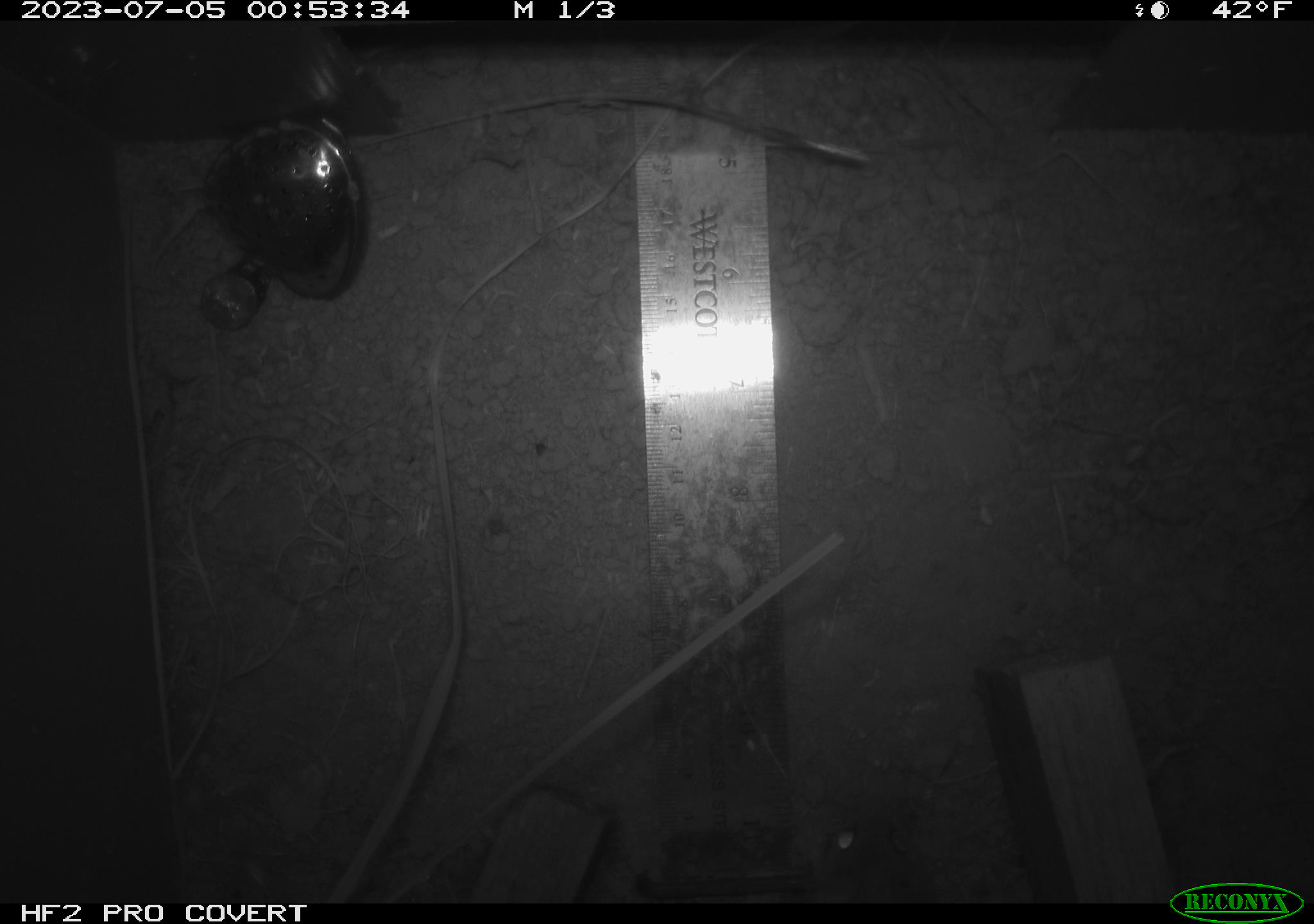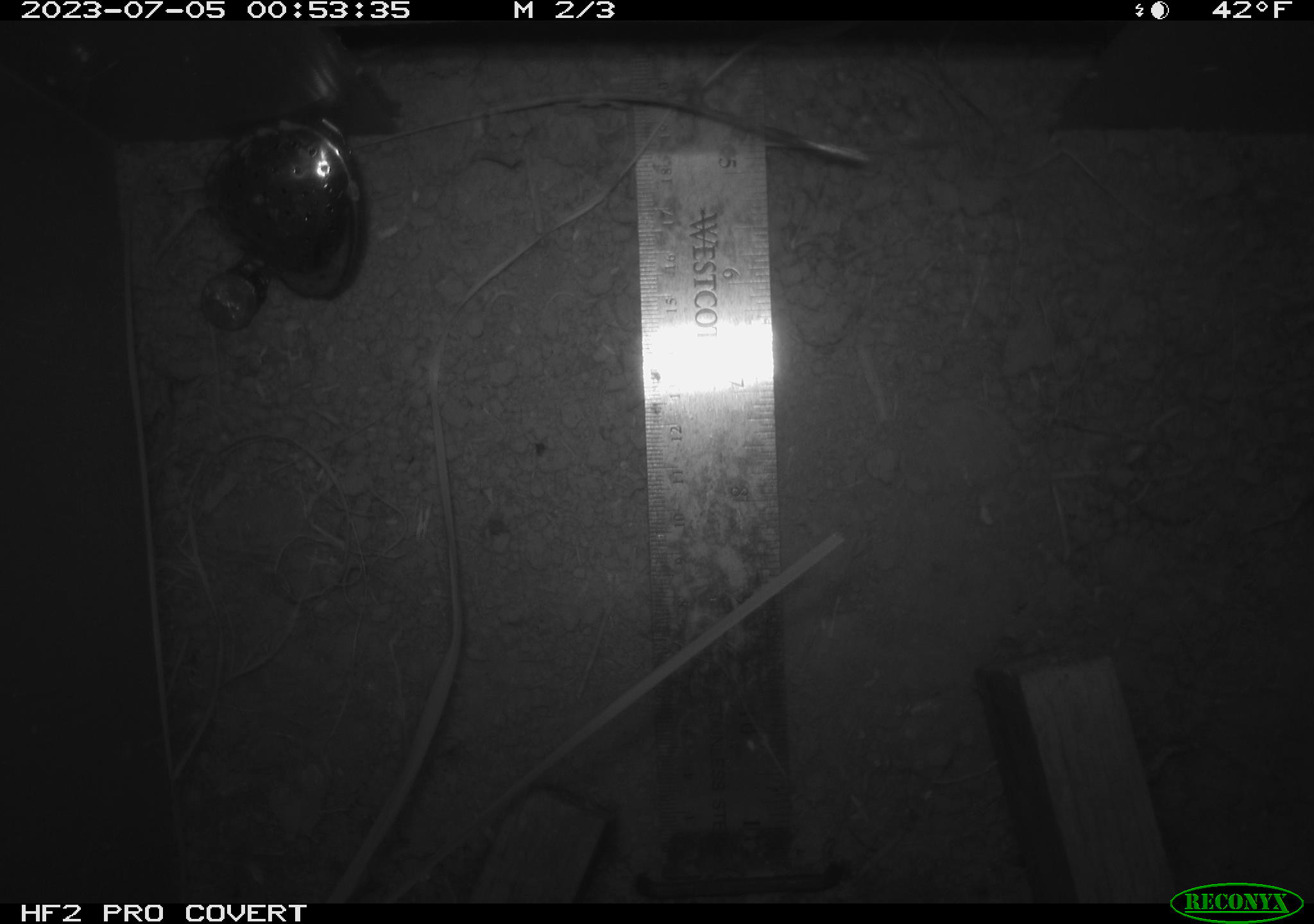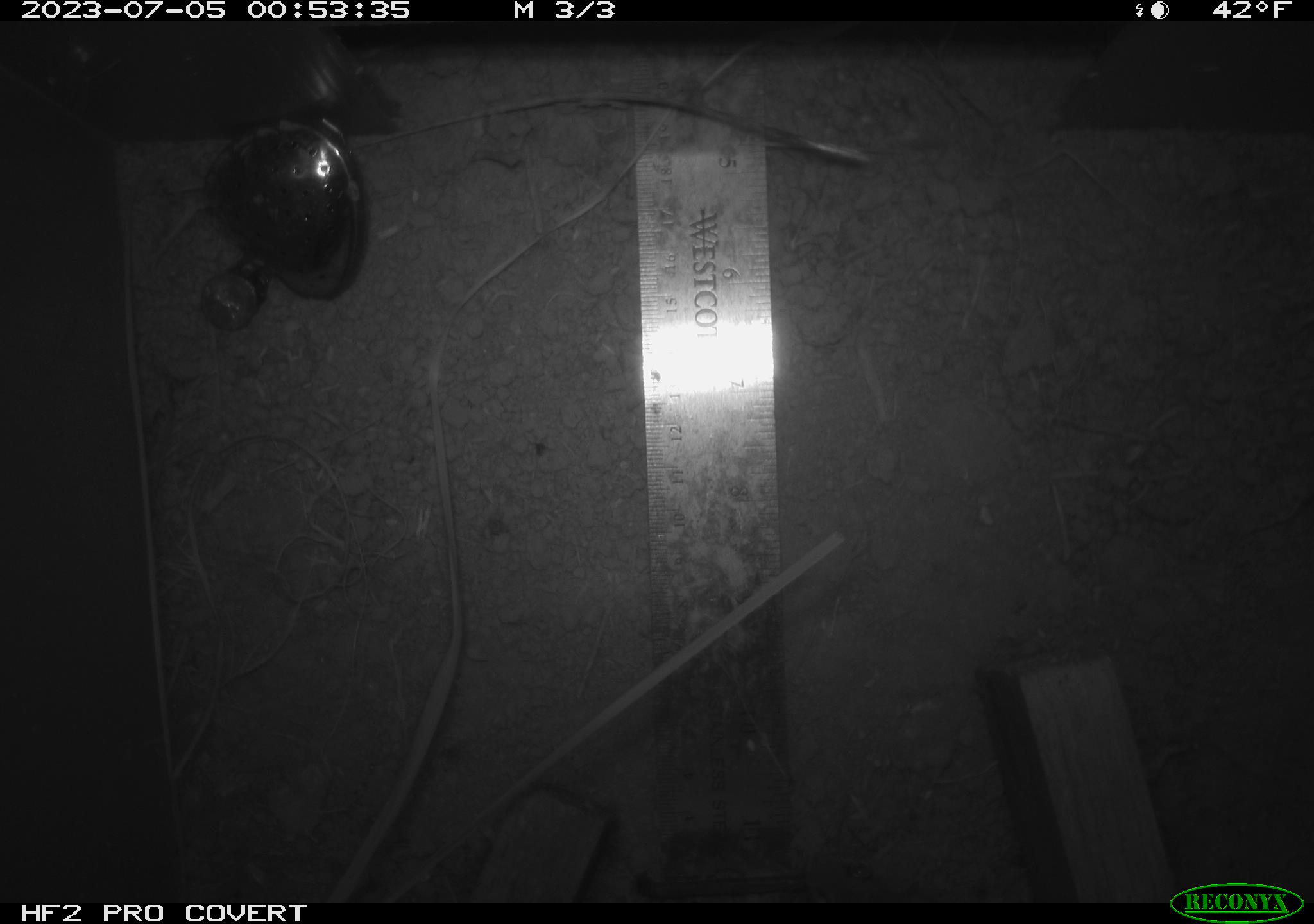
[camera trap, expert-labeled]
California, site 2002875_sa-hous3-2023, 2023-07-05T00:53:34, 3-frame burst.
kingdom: Animalia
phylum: Chordata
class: Mammalia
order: Rodentia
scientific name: Rodentia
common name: mouse species